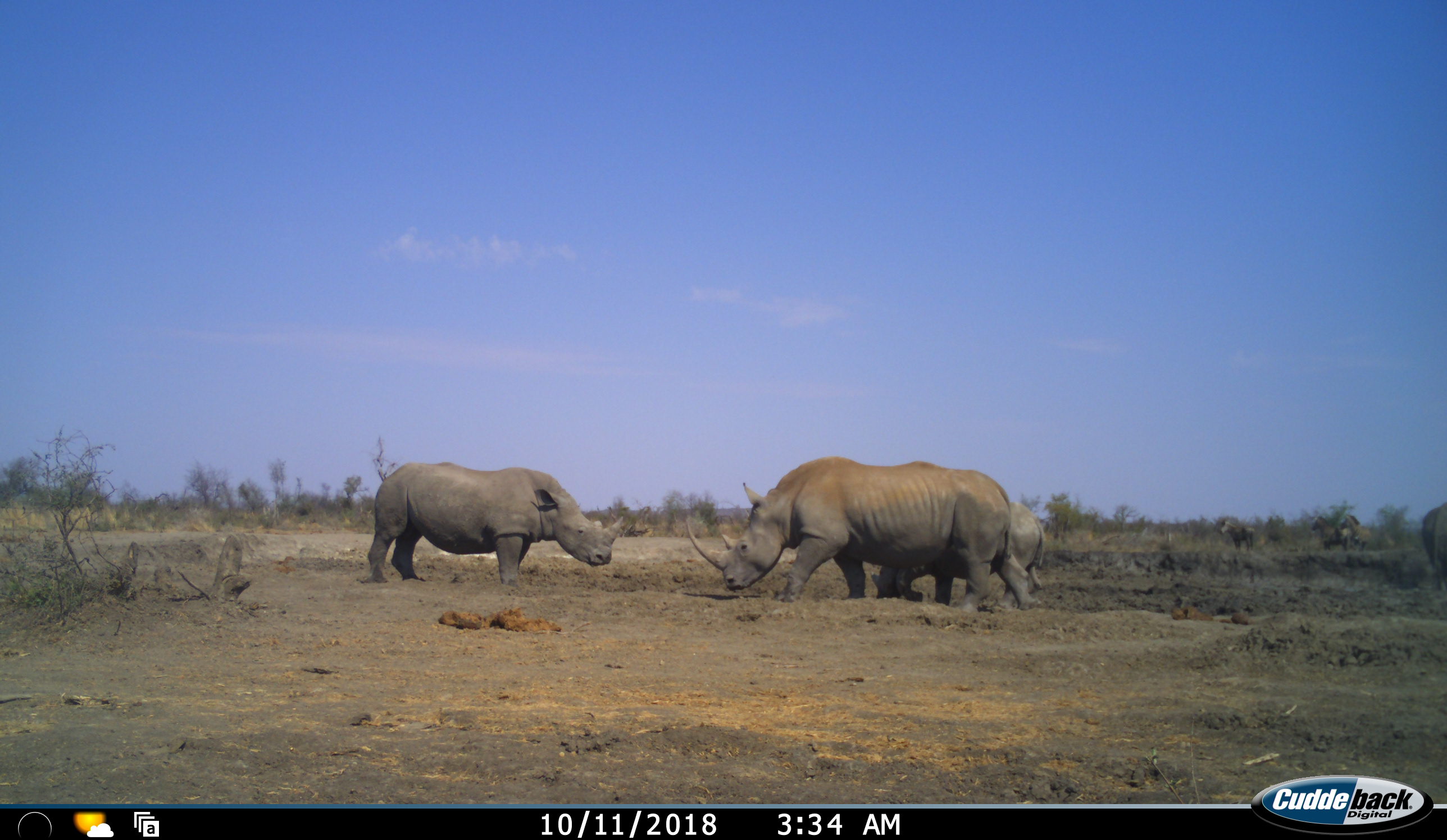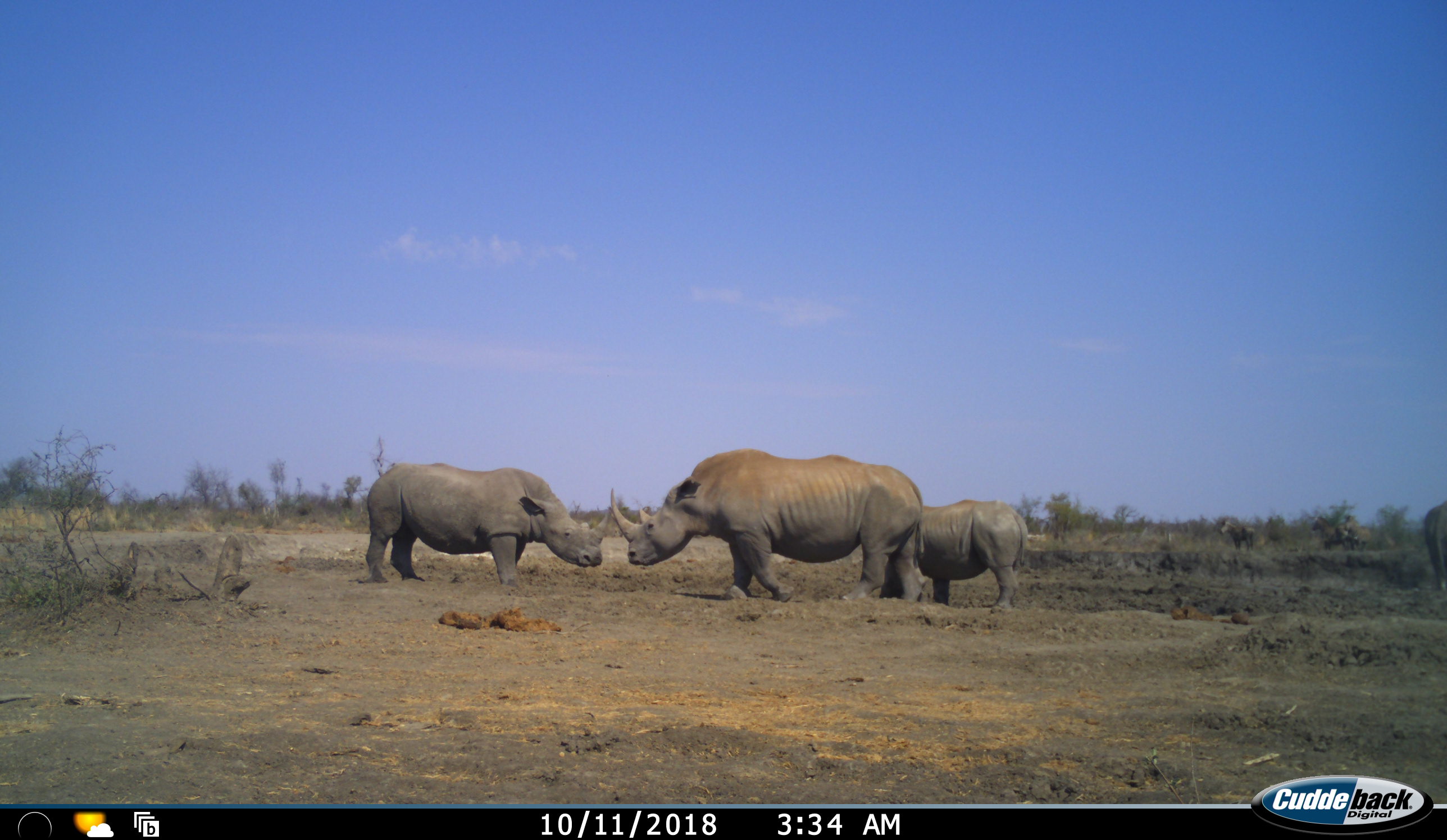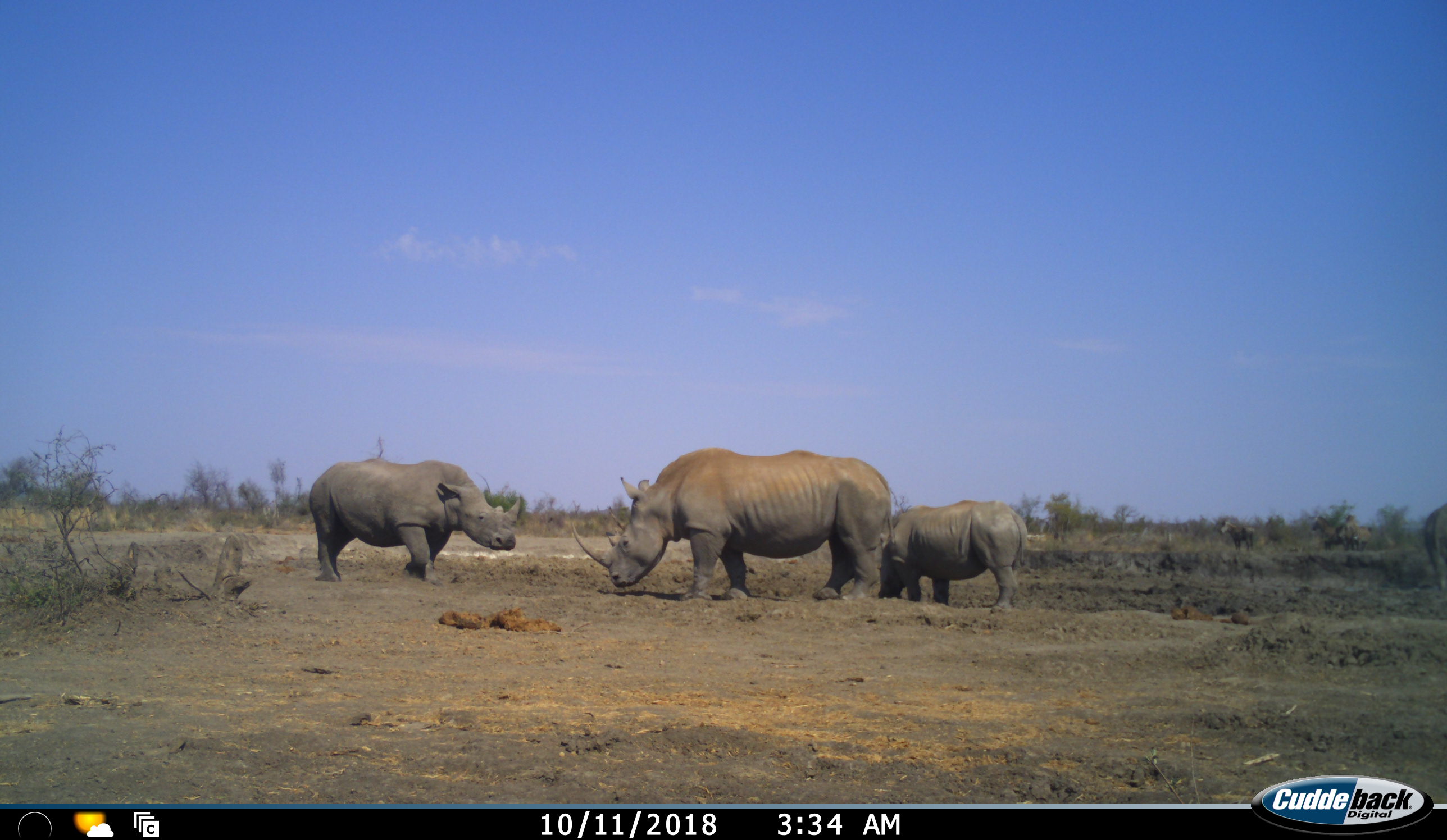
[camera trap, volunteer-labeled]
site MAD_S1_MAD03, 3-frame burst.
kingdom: Animalia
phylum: Chordata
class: Mammalia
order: Perissodactyla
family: Rhinocerotidae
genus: Ceratotherium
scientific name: Ceratotherium simum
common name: white rhinoceros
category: rhinoceroswhite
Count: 3.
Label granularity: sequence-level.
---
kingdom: Animalia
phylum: Chordata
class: Mammalia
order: Perissodactyla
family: Equidae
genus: Equus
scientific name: Equus quagga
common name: plains zebra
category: zebraplains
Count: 3.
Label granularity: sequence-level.